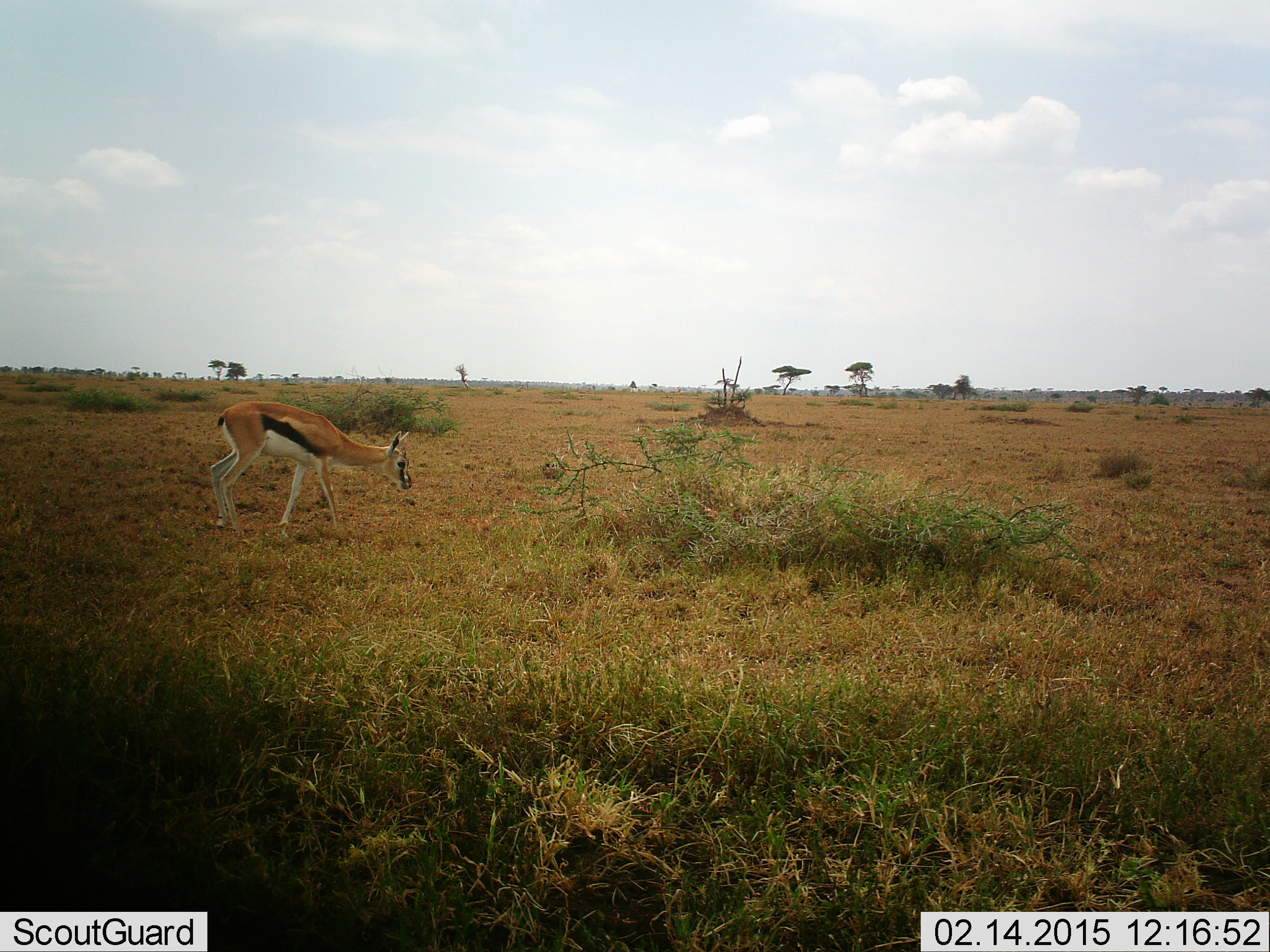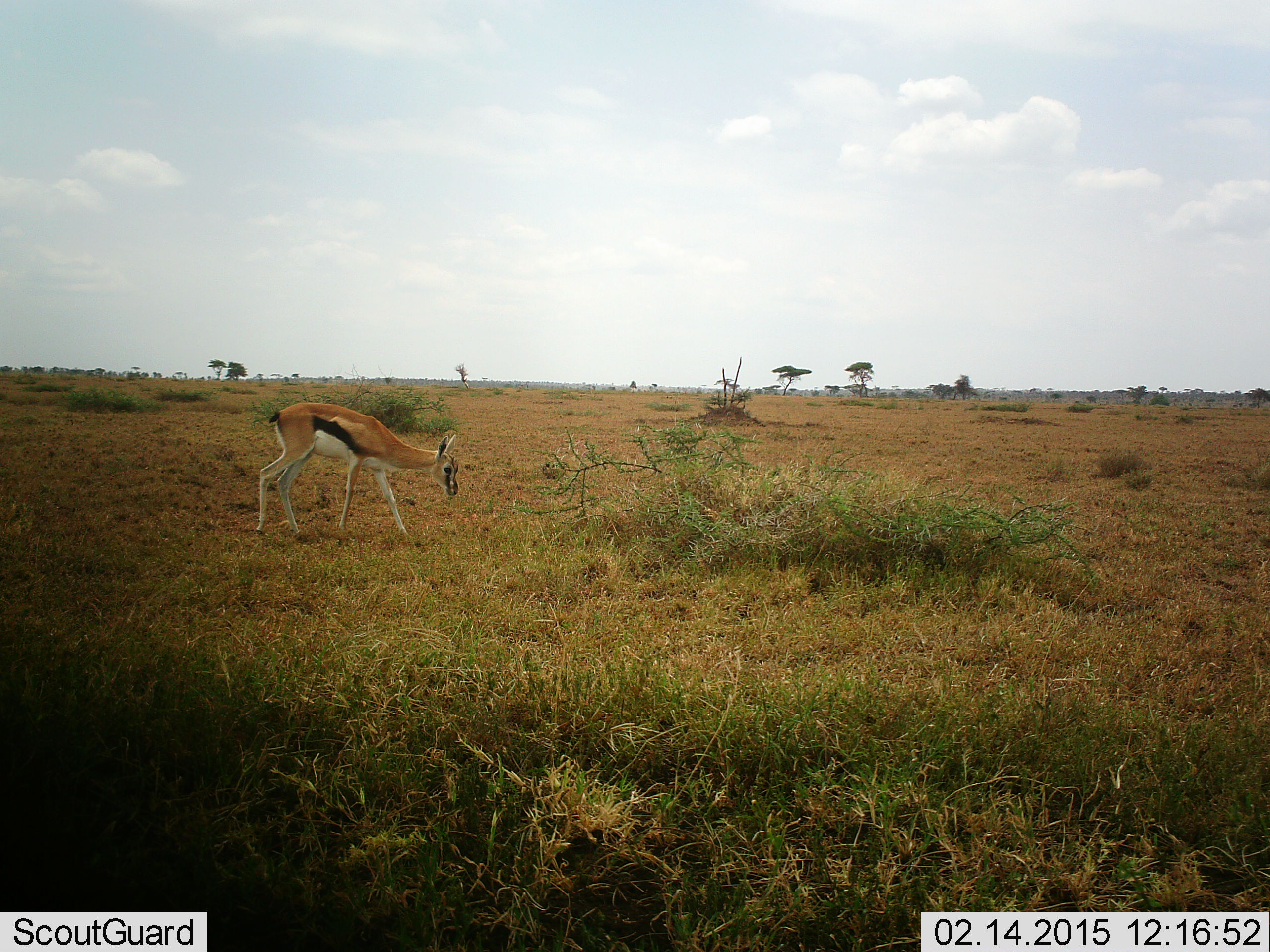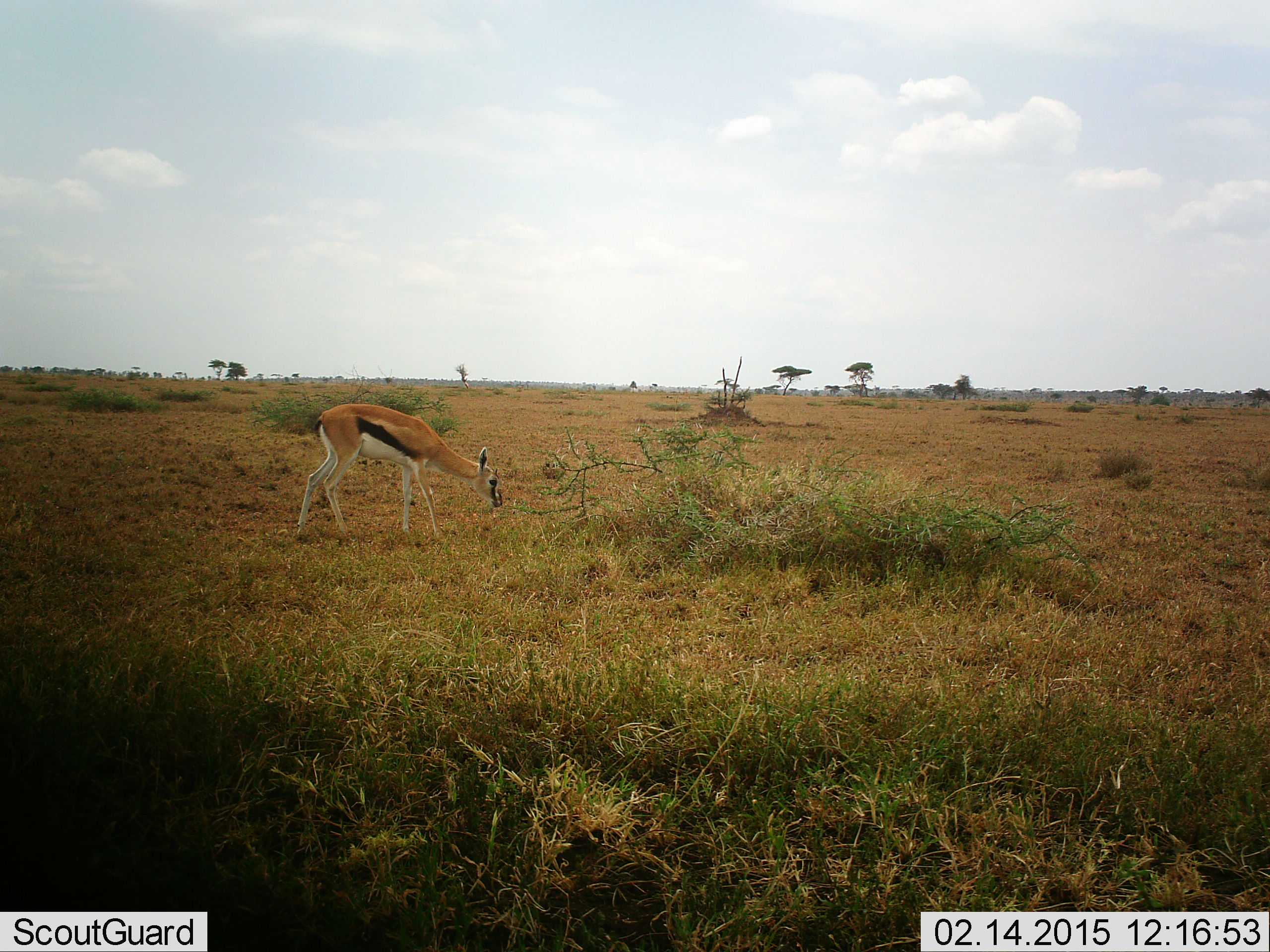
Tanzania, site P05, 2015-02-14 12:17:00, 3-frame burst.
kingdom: Animalia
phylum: Chordata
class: Mammalia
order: Artiodactyla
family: Bovidae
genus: Eudorcas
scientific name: Eudorcas thomsonii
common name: thomson's gazelle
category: gazellethomsons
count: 1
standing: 10%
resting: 0%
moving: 60%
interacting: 0%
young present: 0%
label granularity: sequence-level